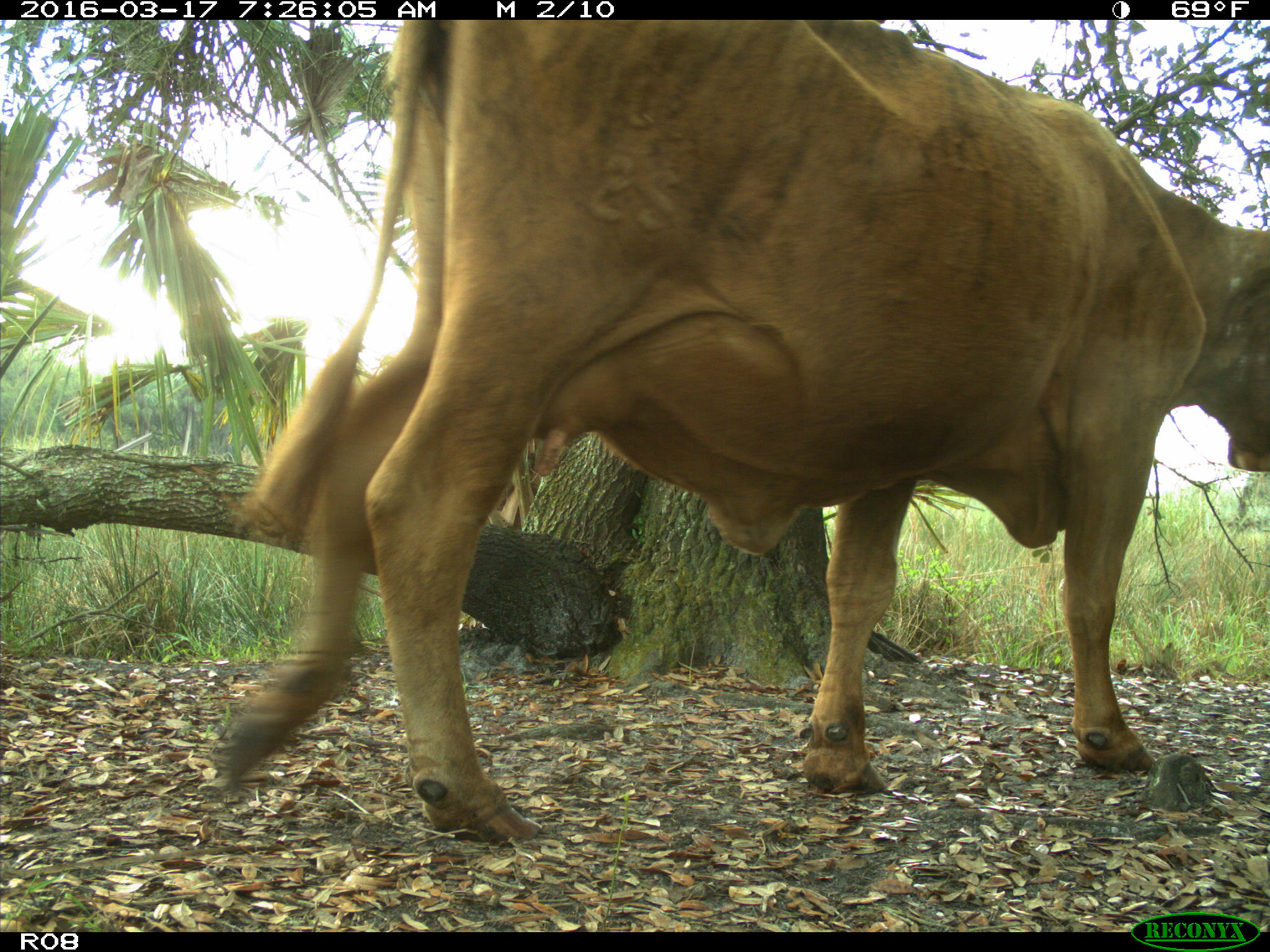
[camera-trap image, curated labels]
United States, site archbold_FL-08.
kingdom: Animalia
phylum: Chordata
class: Mammalia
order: Artiodactyla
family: Bovidae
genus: Bos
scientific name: Bos taurus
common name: domestic cow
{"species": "Bos taurus (domestic cow)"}